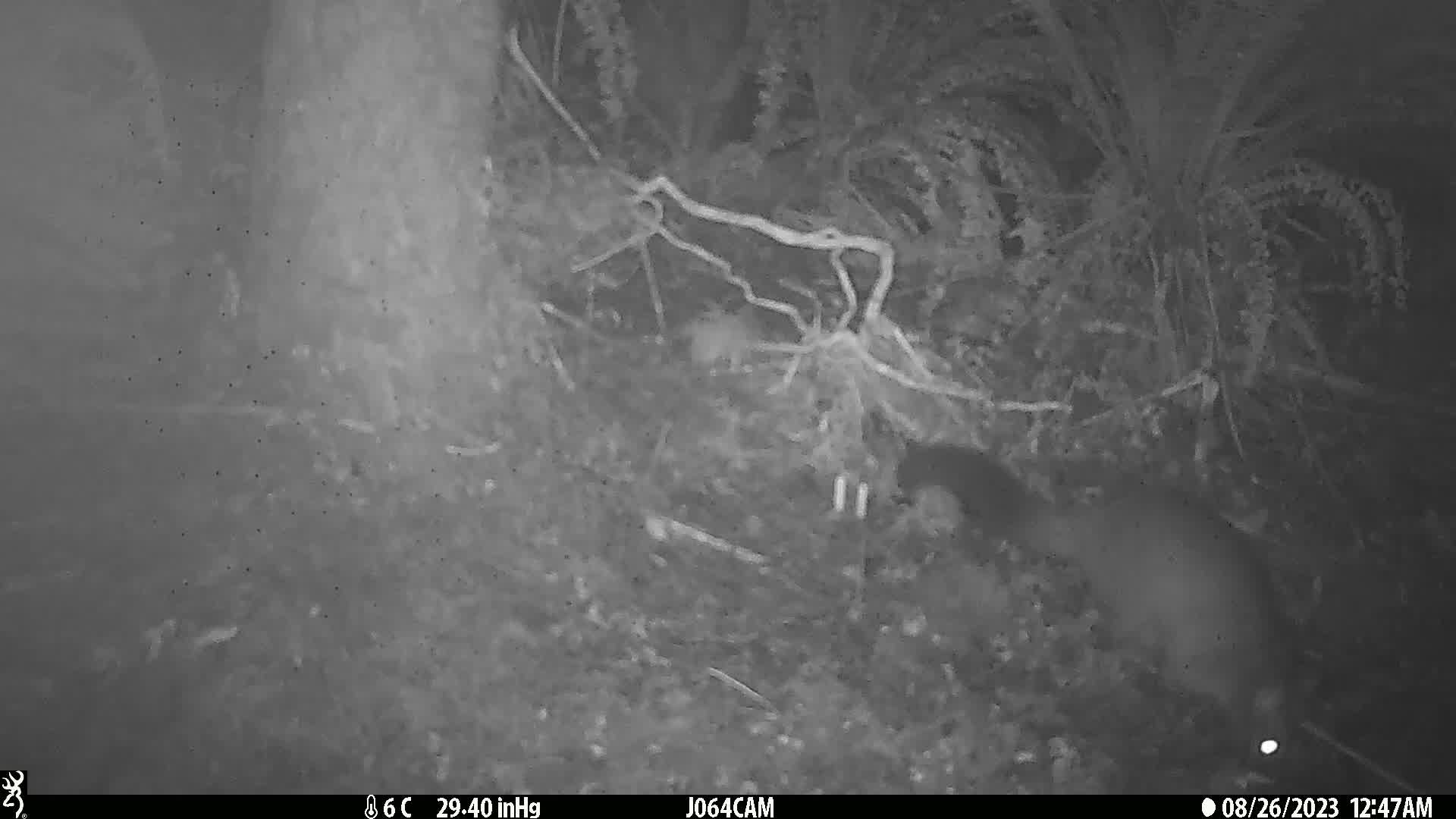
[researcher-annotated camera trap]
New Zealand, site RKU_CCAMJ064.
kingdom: Animalia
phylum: Chordata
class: Mammalia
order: Diprotodontia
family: Phalangeridae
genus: Trichosurus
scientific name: Trichosurus vulpecula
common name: common brushtail possum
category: possum